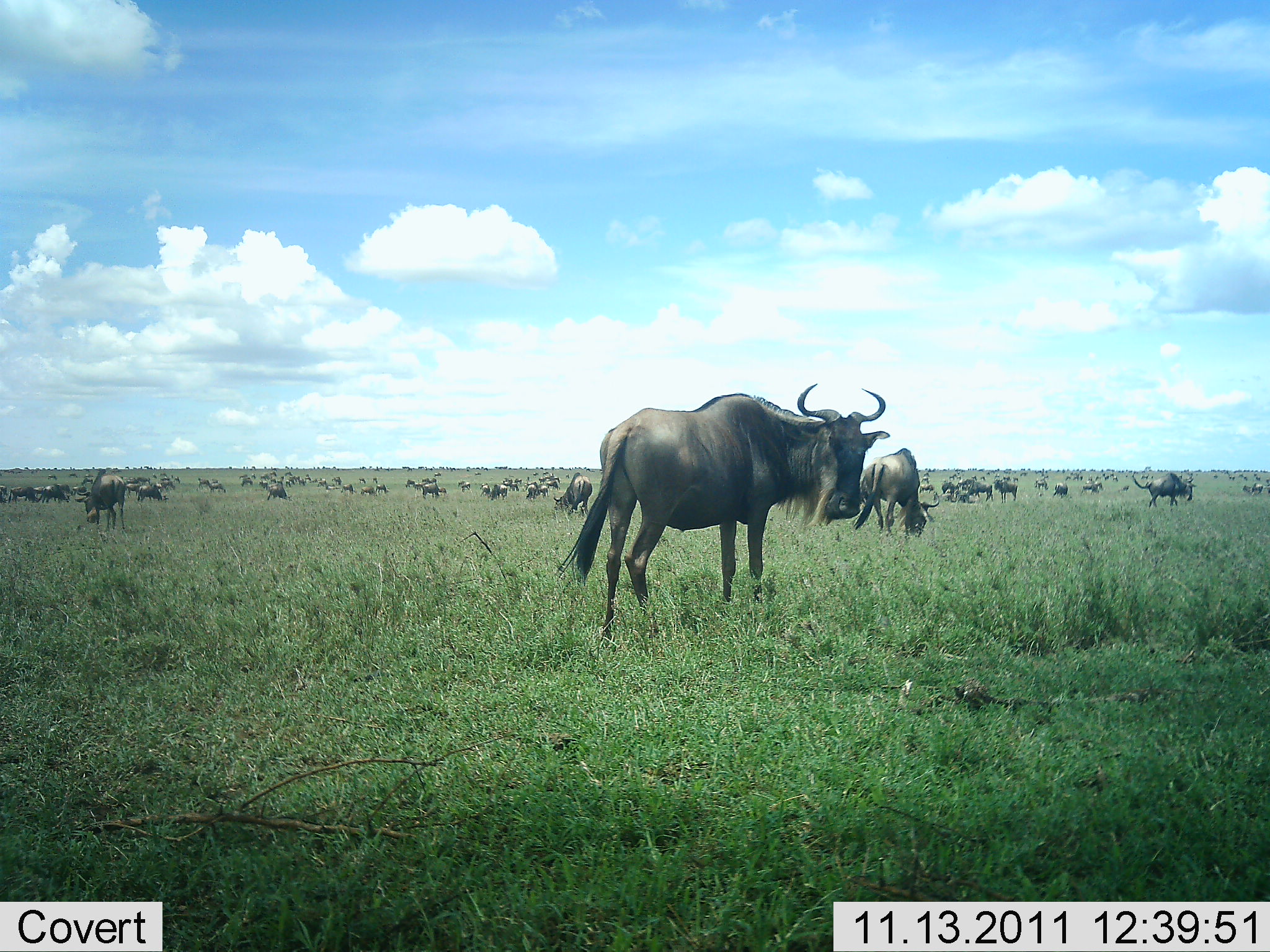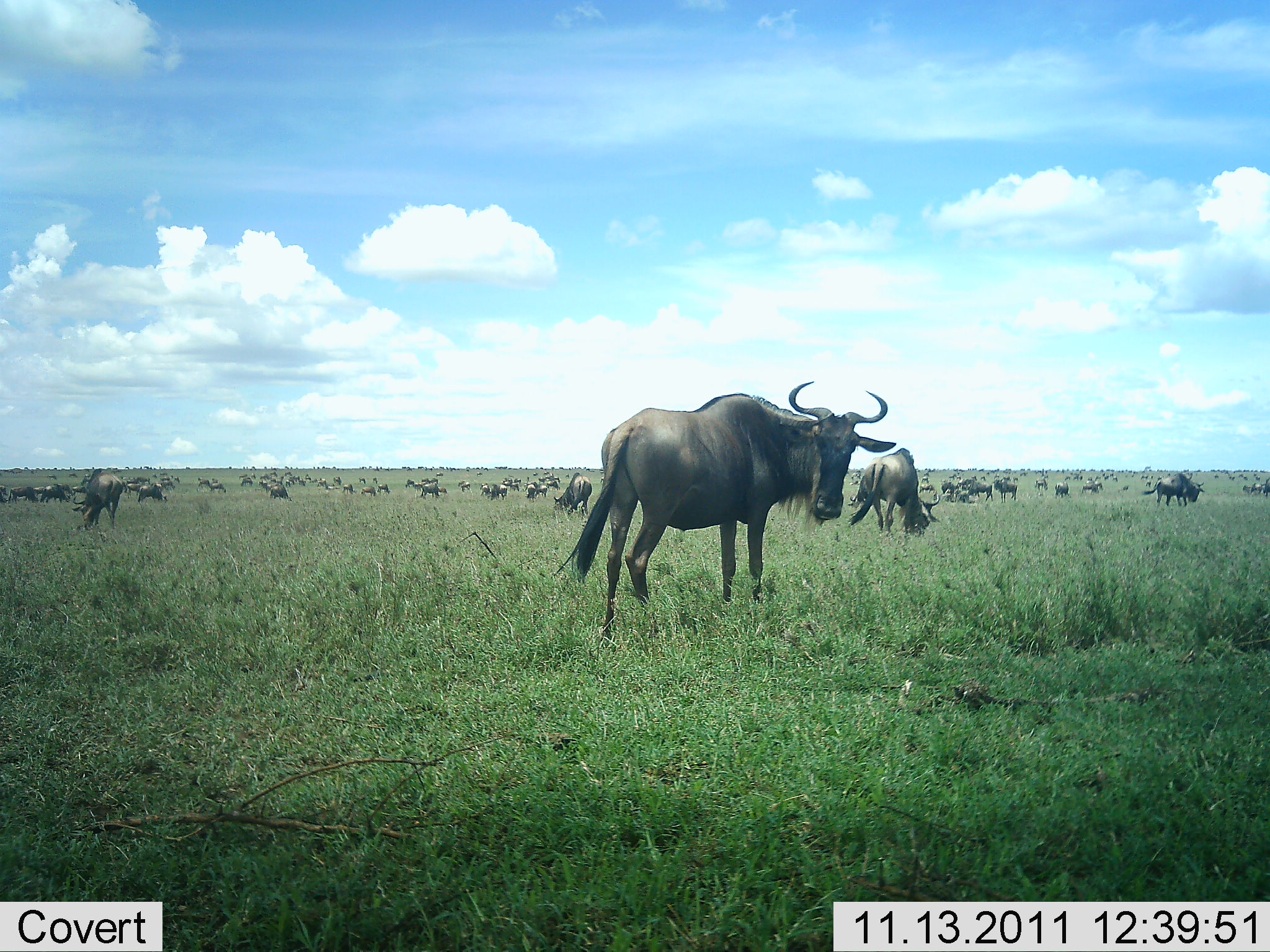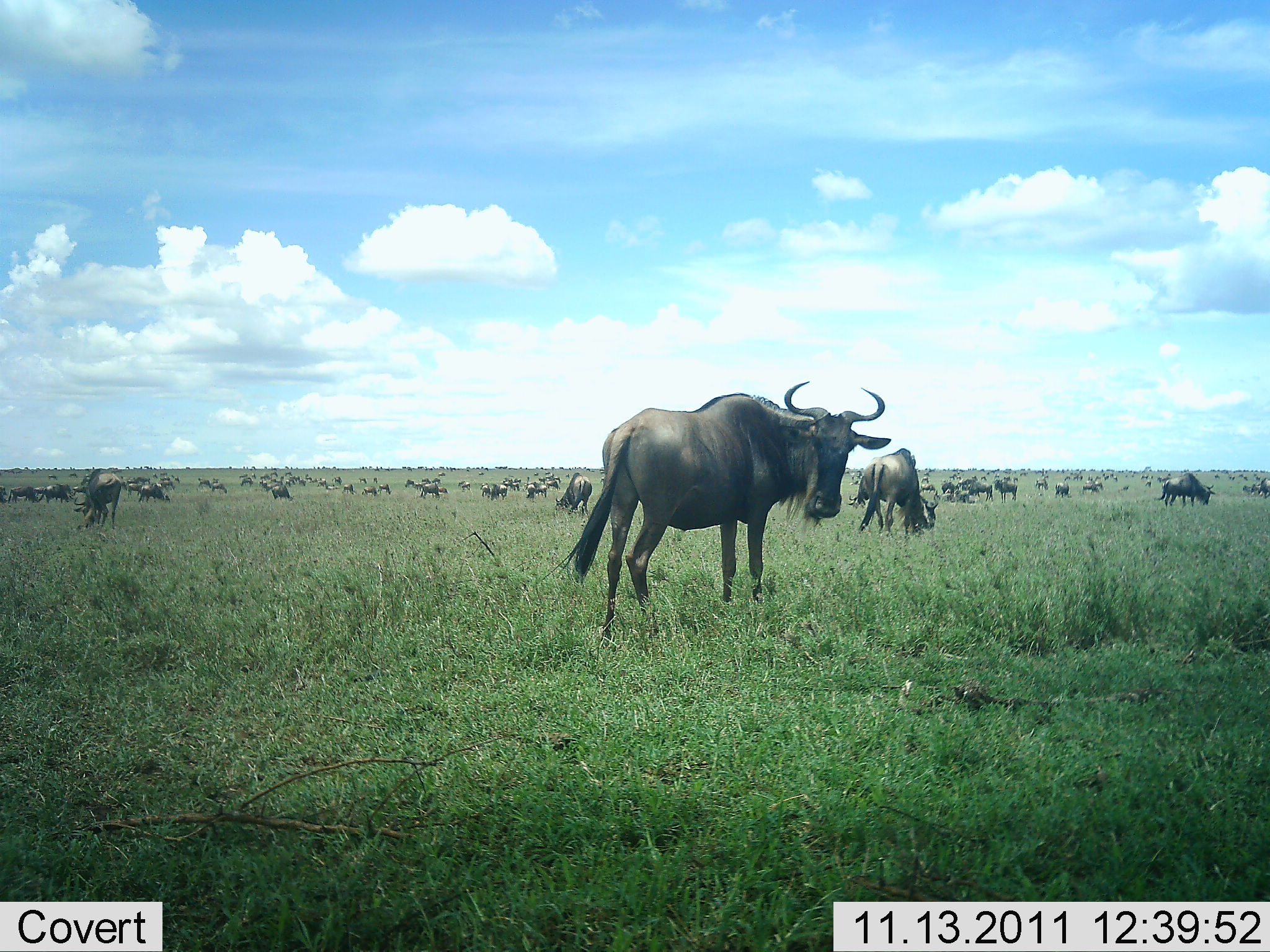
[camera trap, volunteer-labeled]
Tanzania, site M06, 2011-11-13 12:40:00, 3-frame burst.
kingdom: Animalia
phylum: Chordata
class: Mammalia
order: Artiodactyla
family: Bovidae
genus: Connochaetes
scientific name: Connochaetes taurinus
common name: blue wildebeest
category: wildebeest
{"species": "wildebeest (blue wildebeest) (Connochaetes taurinus)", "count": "51+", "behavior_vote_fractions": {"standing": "60%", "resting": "10%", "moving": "40%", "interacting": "10%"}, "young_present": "0%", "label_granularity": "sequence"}